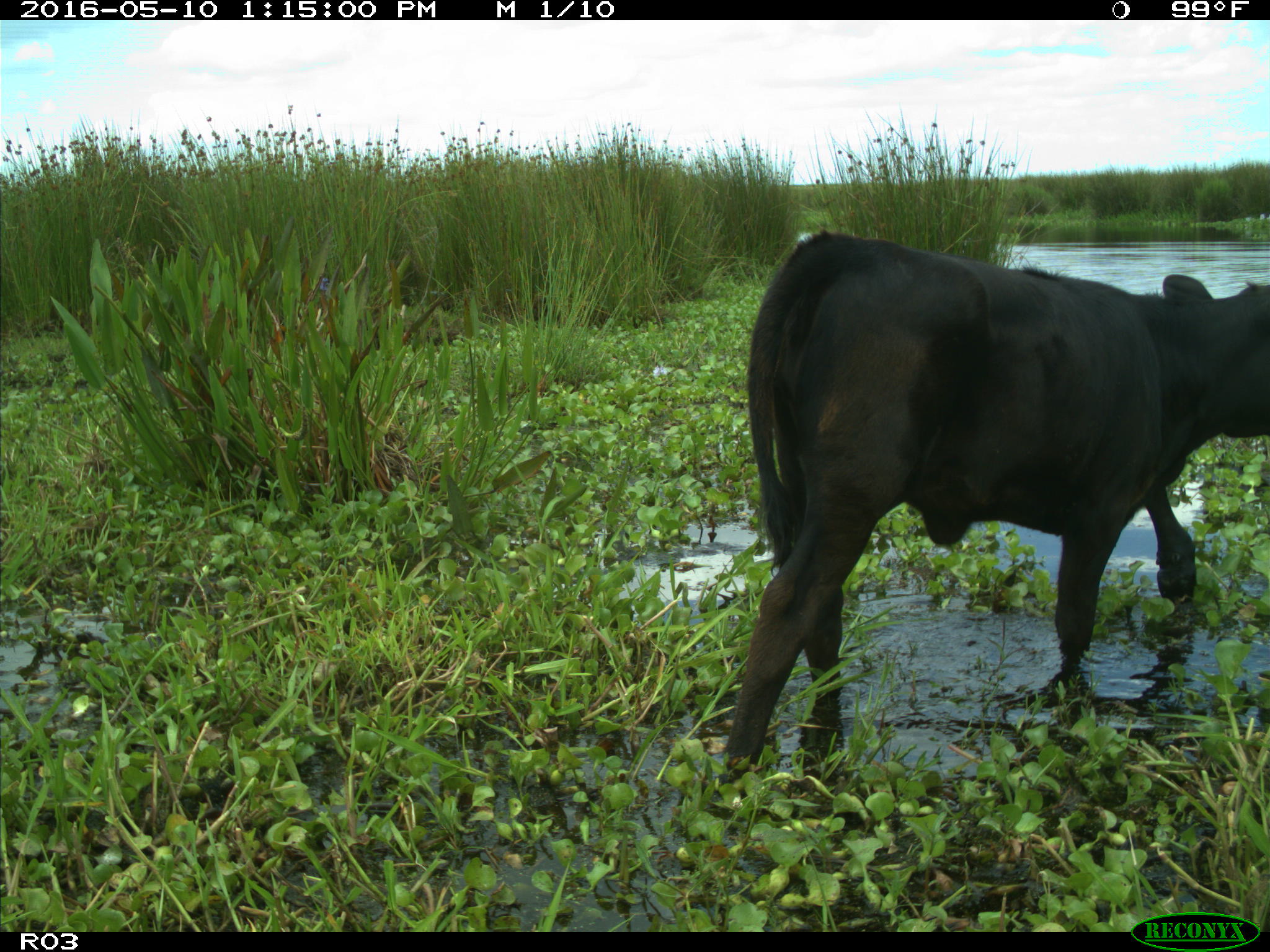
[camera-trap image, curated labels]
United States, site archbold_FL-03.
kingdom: Animalia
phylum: Chordata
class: Mammalia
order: Artiodactyla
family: Bovidae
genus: Bos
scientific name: Bos taurus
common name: domestic cow